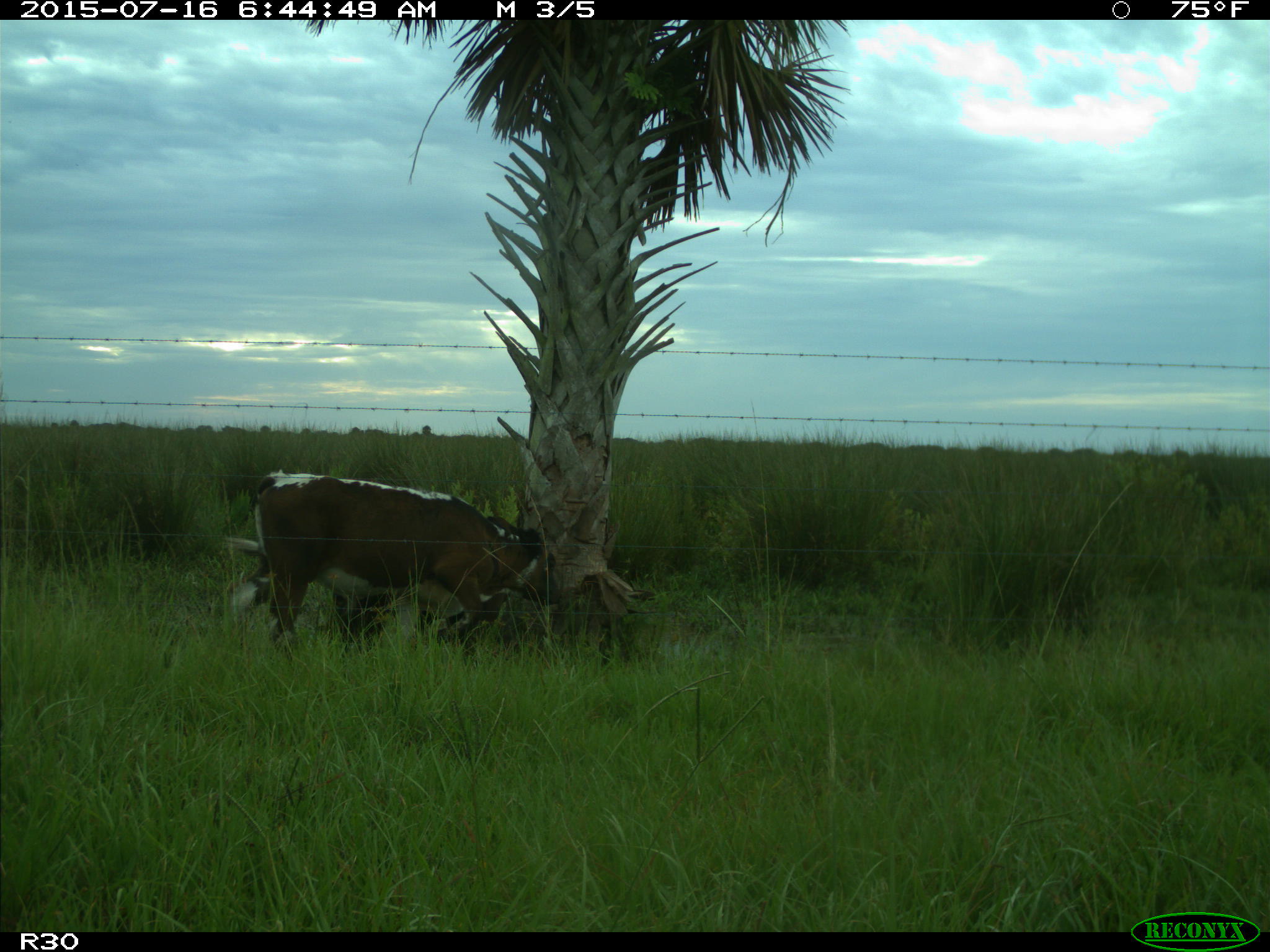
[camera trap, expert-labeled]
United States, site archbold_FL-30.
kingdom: Animalia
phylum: Chordata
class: Mammalia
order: Artiodactyla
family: Bovidae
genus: Bos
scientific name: Bos taurus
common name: domestic cow